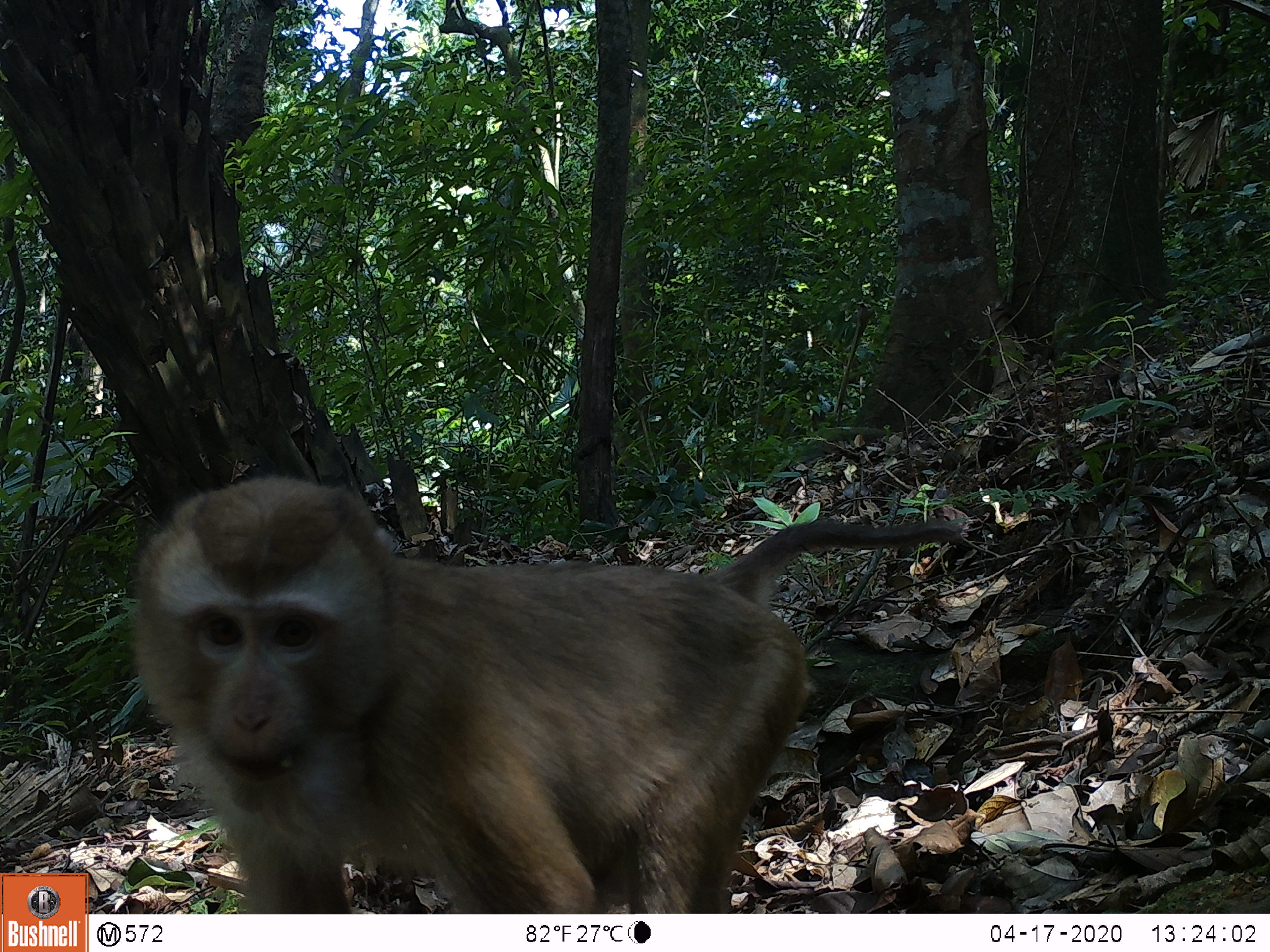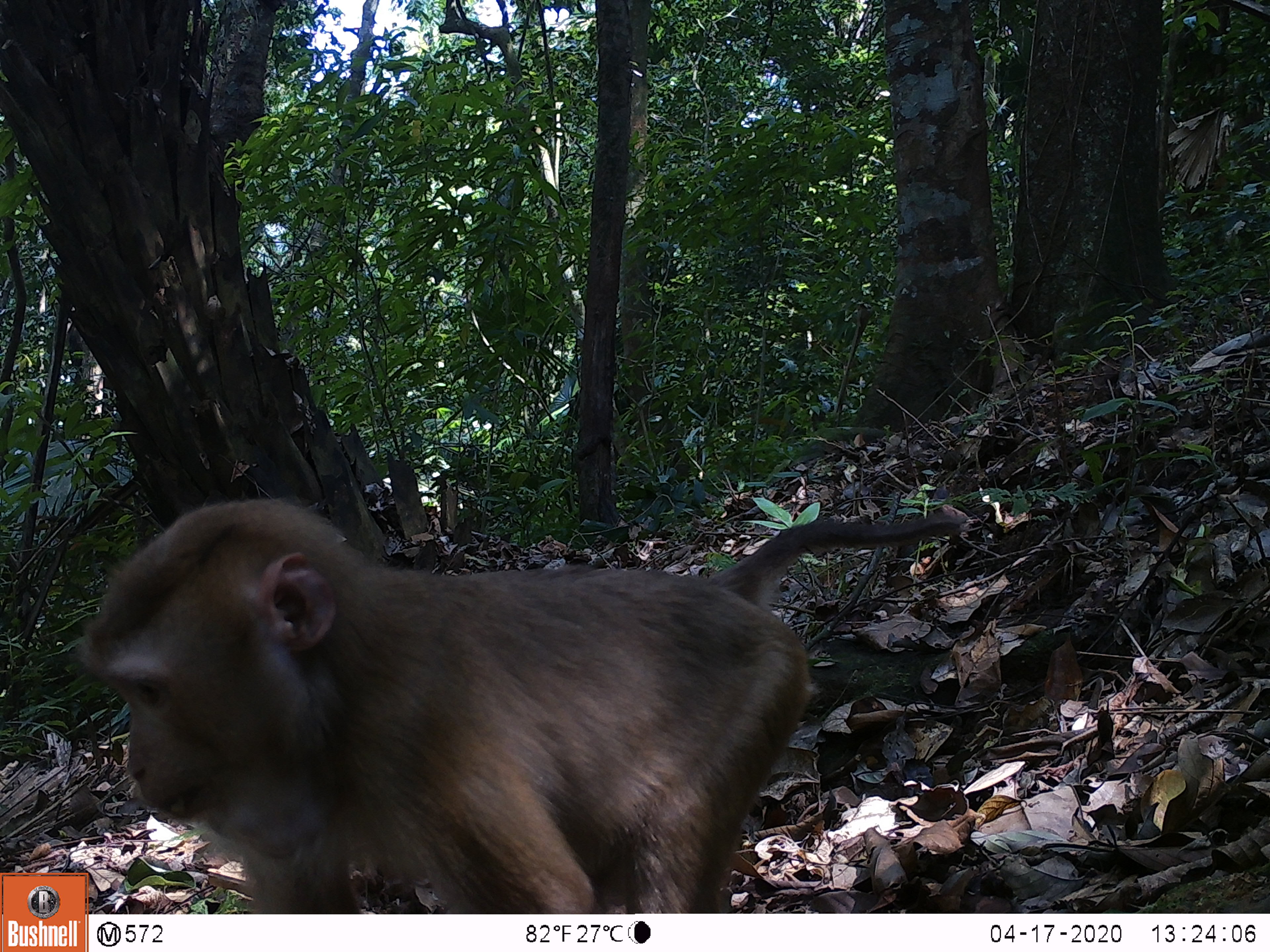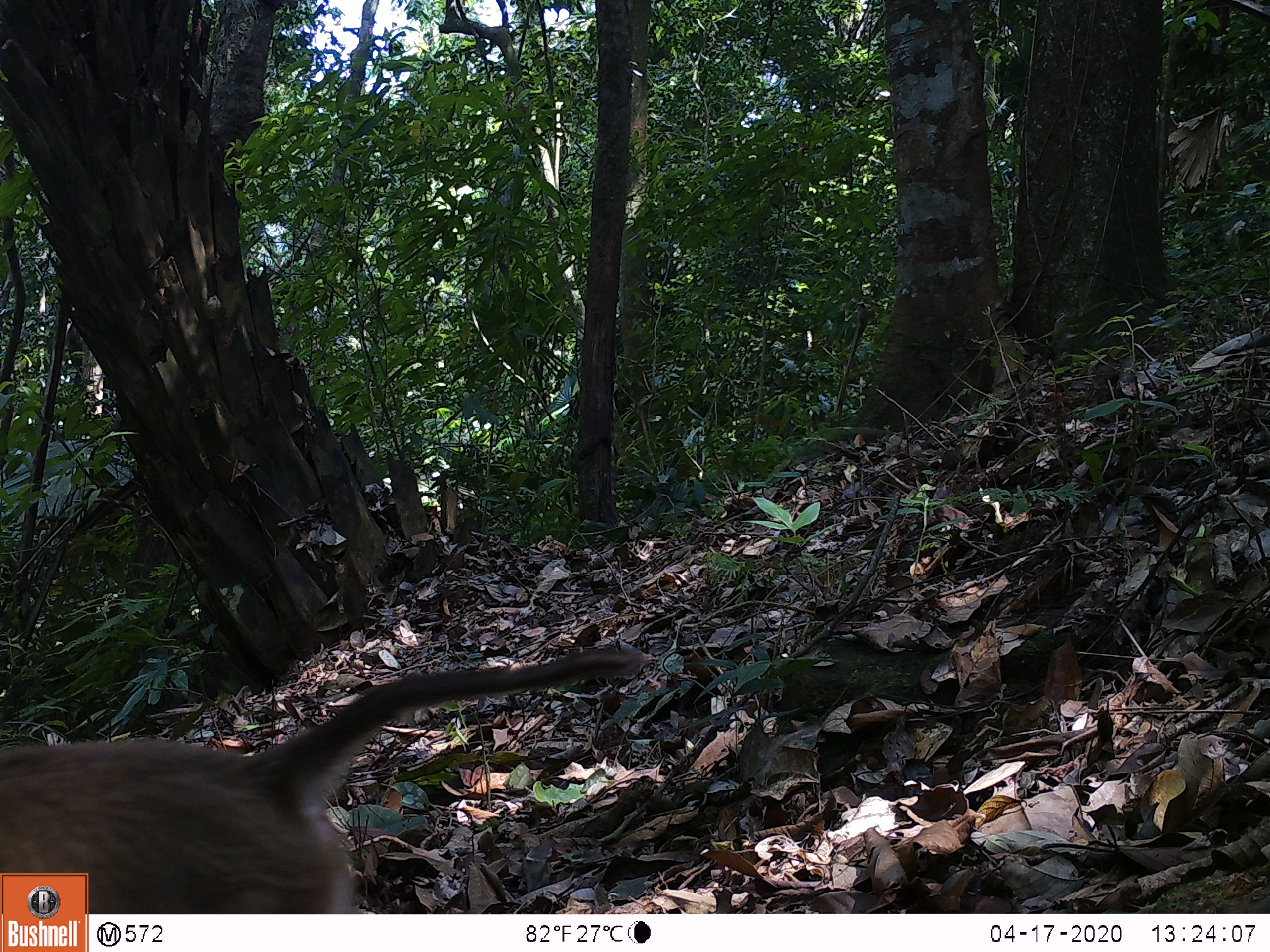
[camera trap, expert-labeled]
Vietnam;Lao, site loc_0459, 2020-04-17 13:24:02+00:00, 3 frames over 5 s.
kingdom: Animalia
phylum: Chordata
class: Mammalia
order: Primates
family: Cercopithecidae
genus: Macaca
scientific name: Macaca nemestrina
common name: pig-tailed macaque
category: pig tailed macaque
Pig tailed macaque (pig-tailed macaque) (Macaca nemestrina). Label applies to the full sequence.